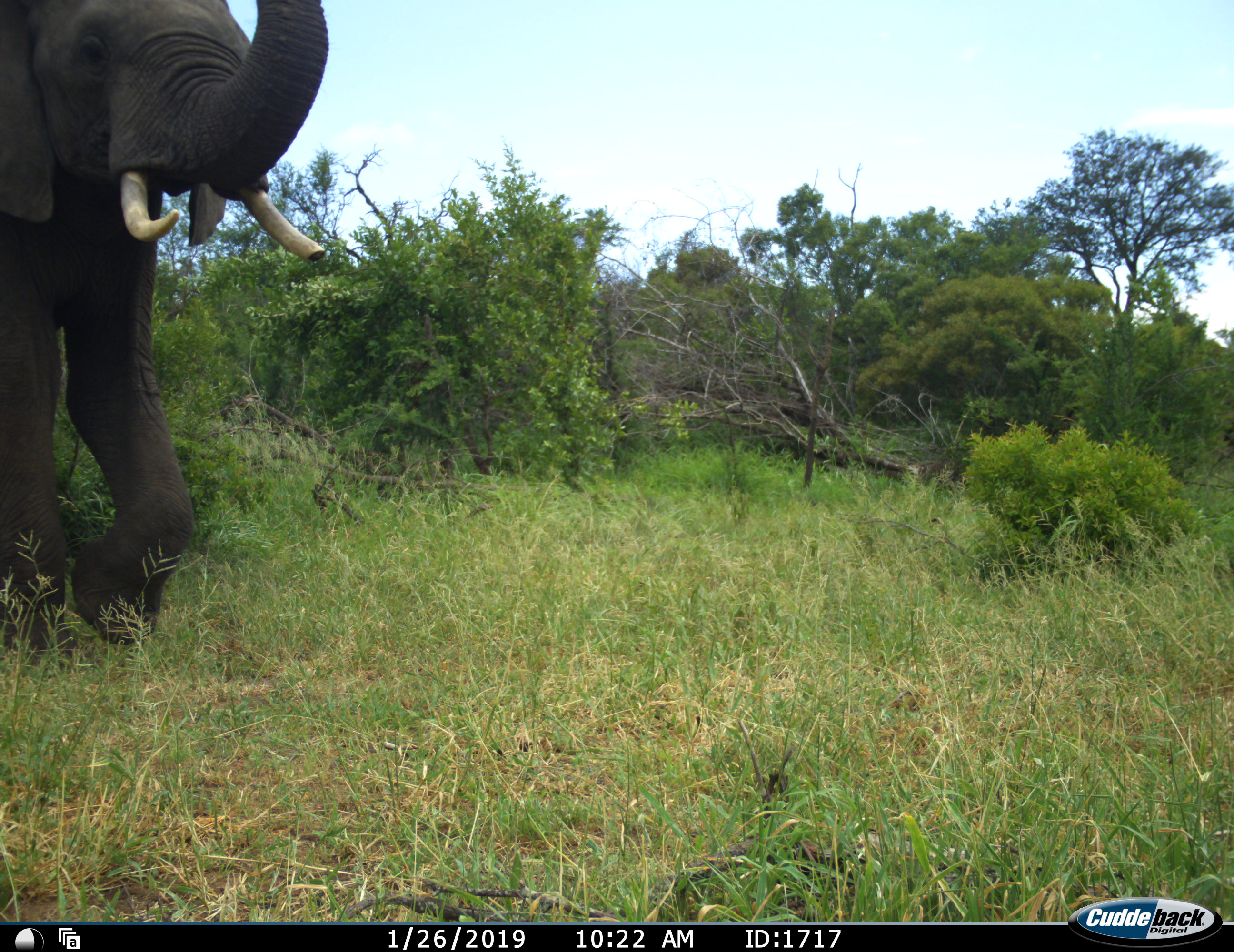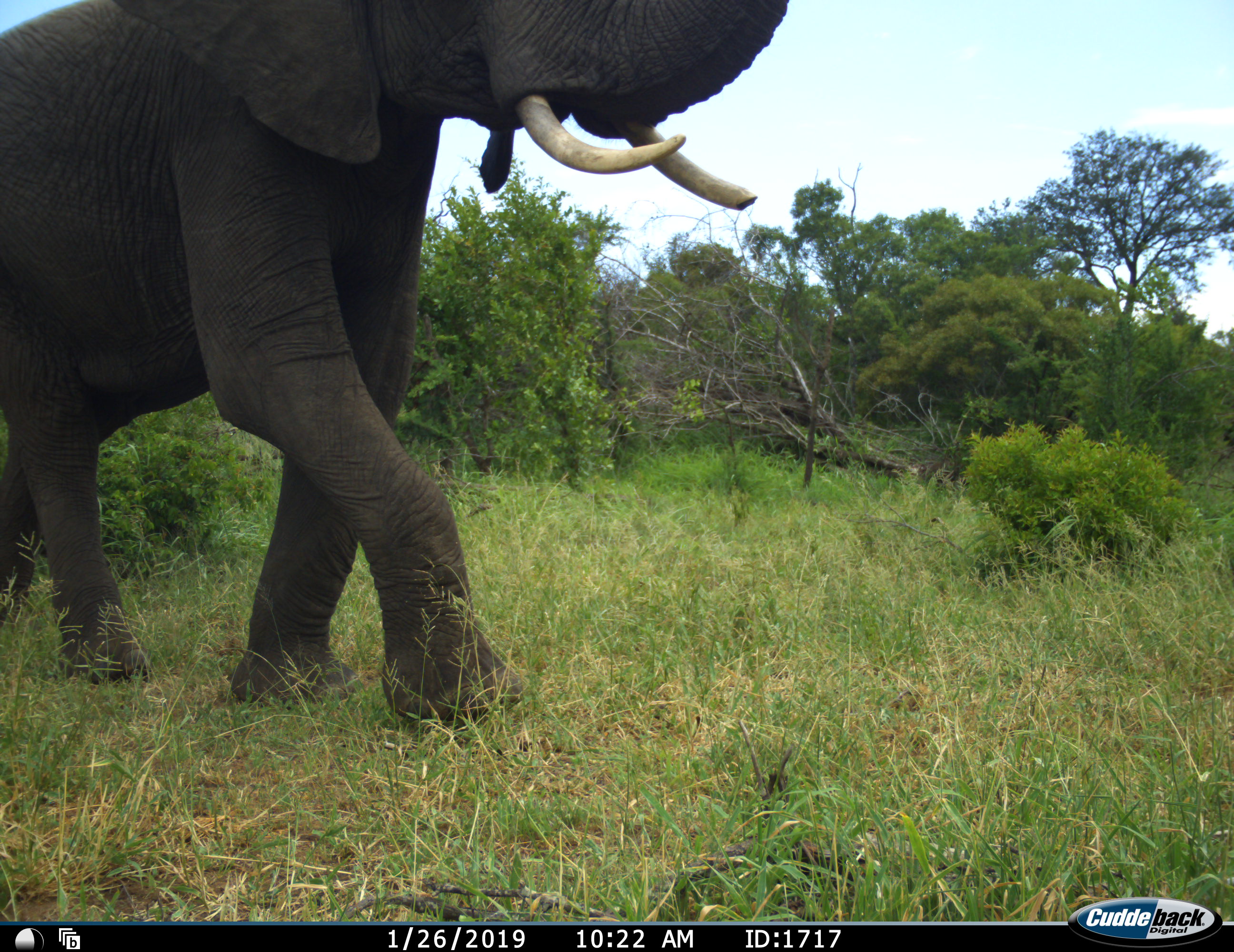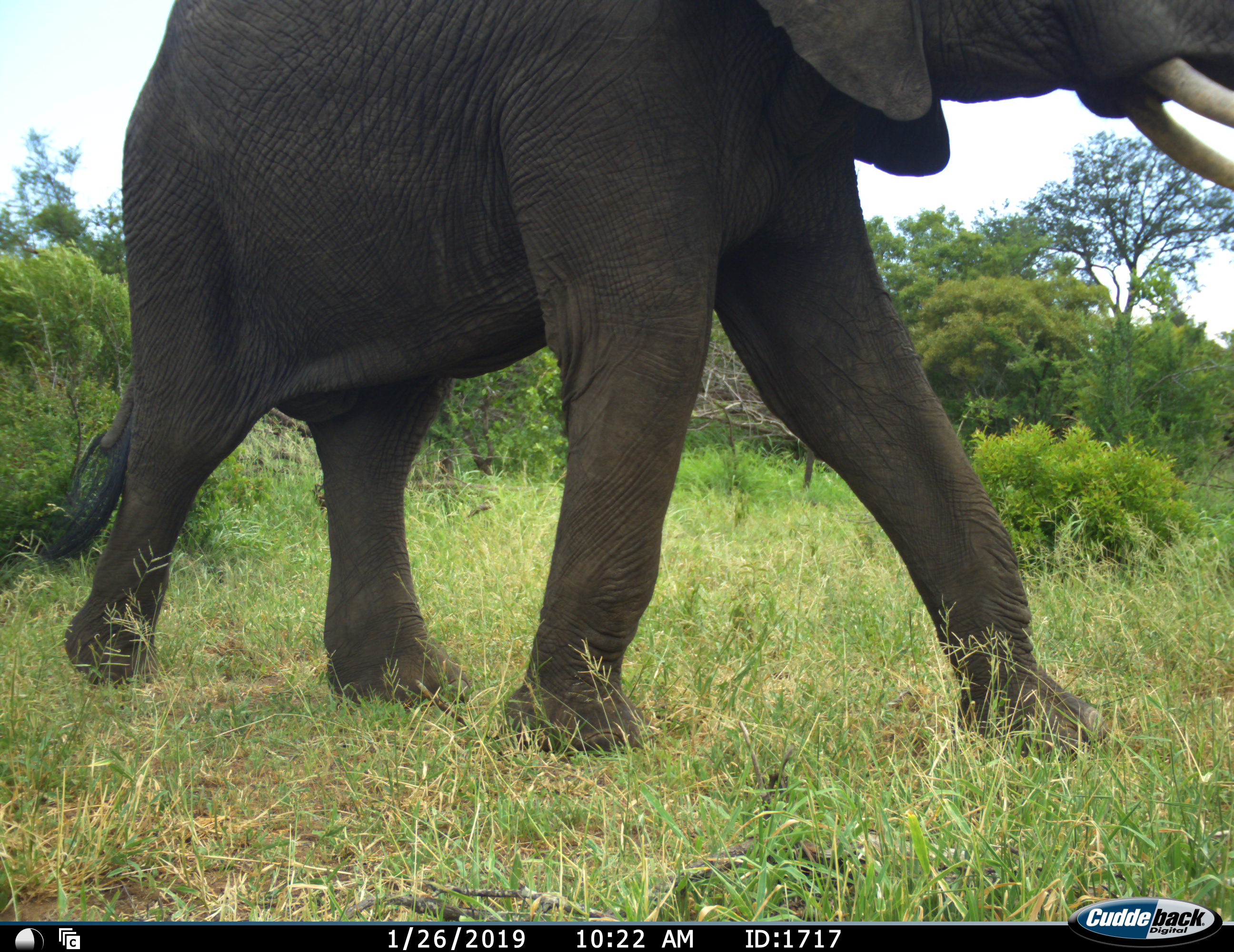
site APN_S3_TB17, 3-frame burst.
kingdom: Animalia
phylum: Chordata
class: Mammalia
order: Proboscidea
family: Elephantidae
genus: Loxodonta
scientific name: Loxodonta africana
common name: african bush elephant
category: elephant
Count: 1.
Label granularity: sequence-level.